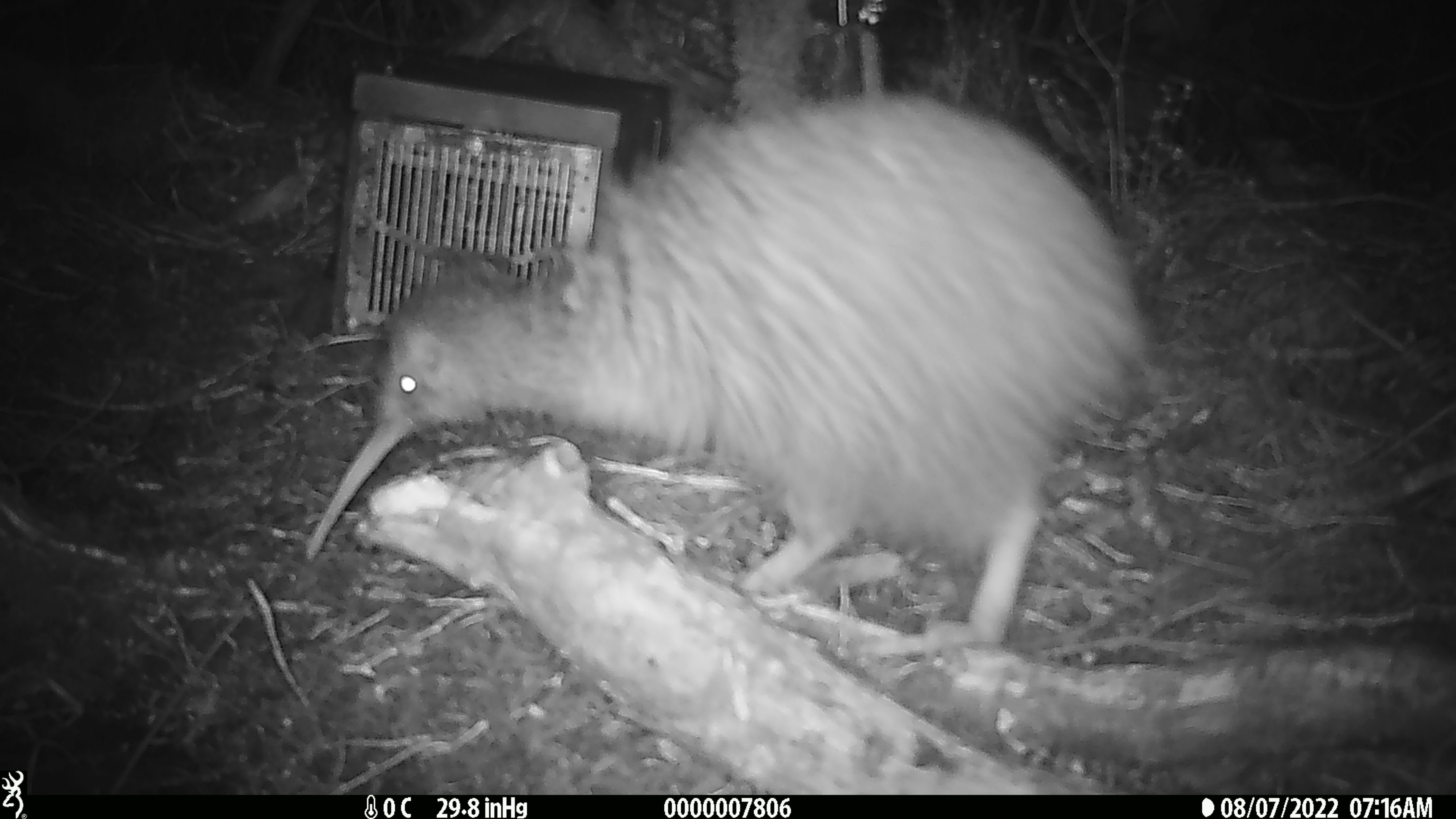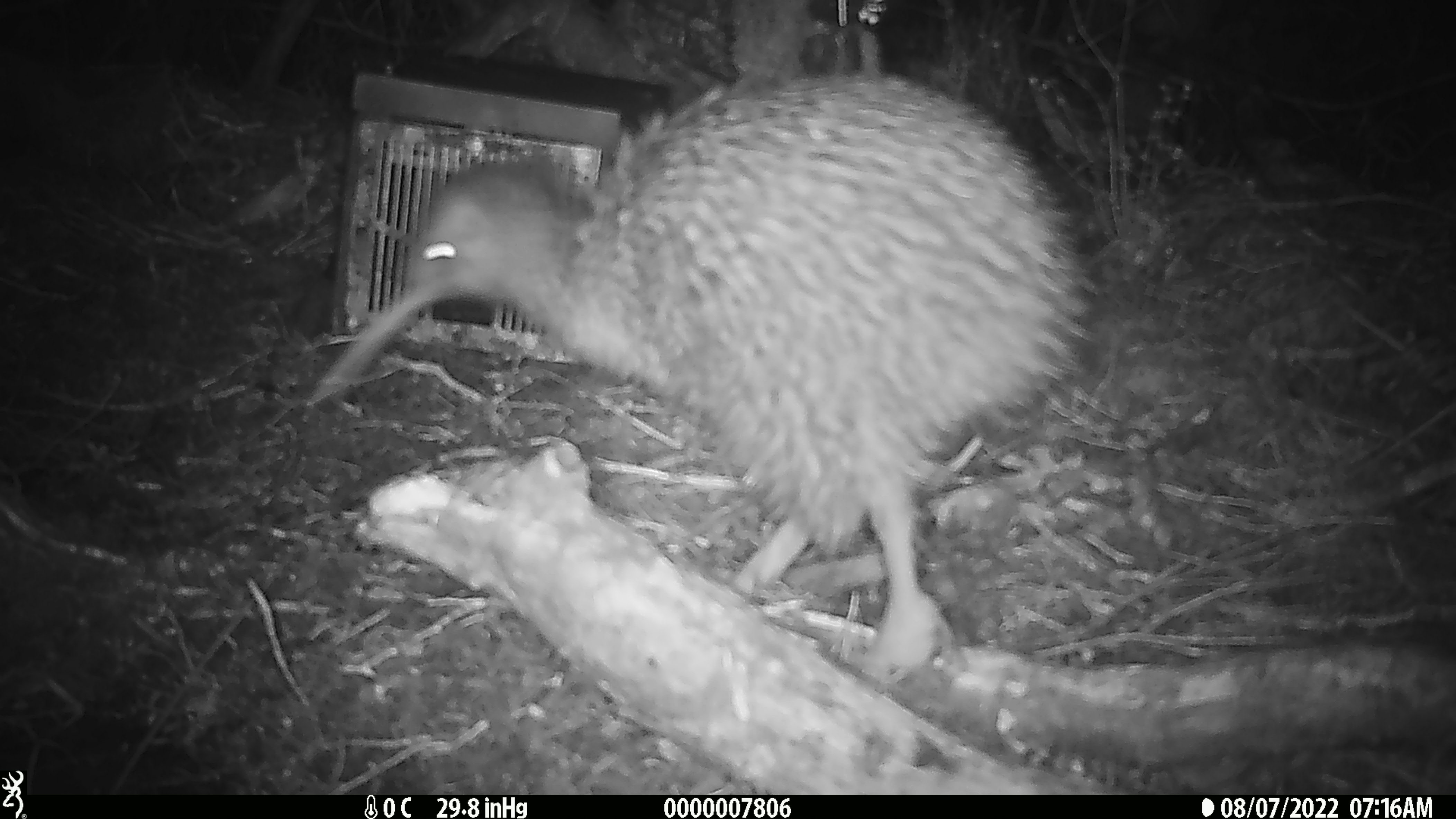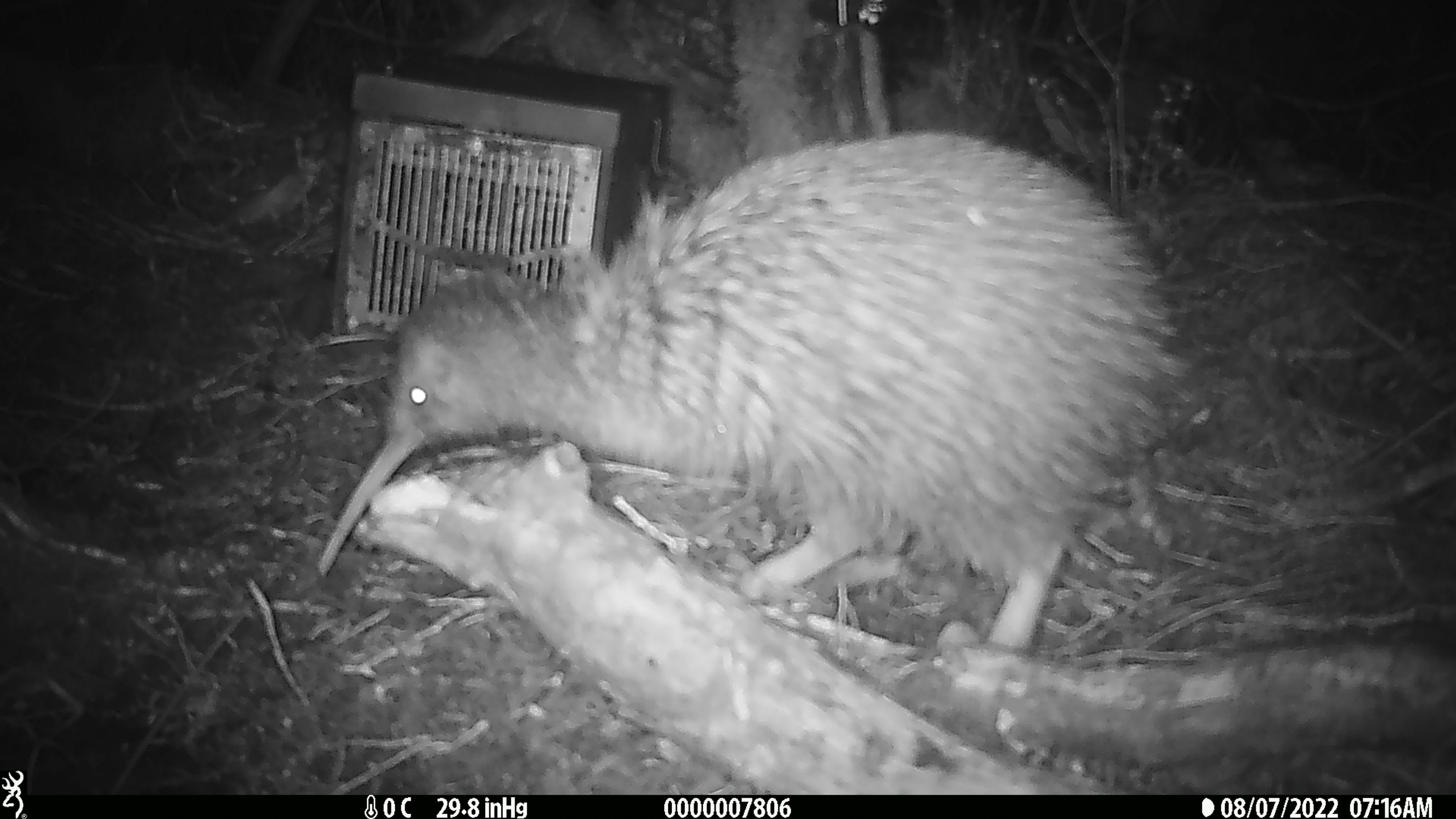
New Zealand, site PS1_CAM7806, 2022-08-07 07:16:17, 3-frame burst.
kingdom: Animalia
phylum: Chordata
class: Aves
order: Apterygiformes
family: Apterygidae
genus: Apteryx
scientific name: Apteryx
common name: kiwi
Kiwi (Apteryx).